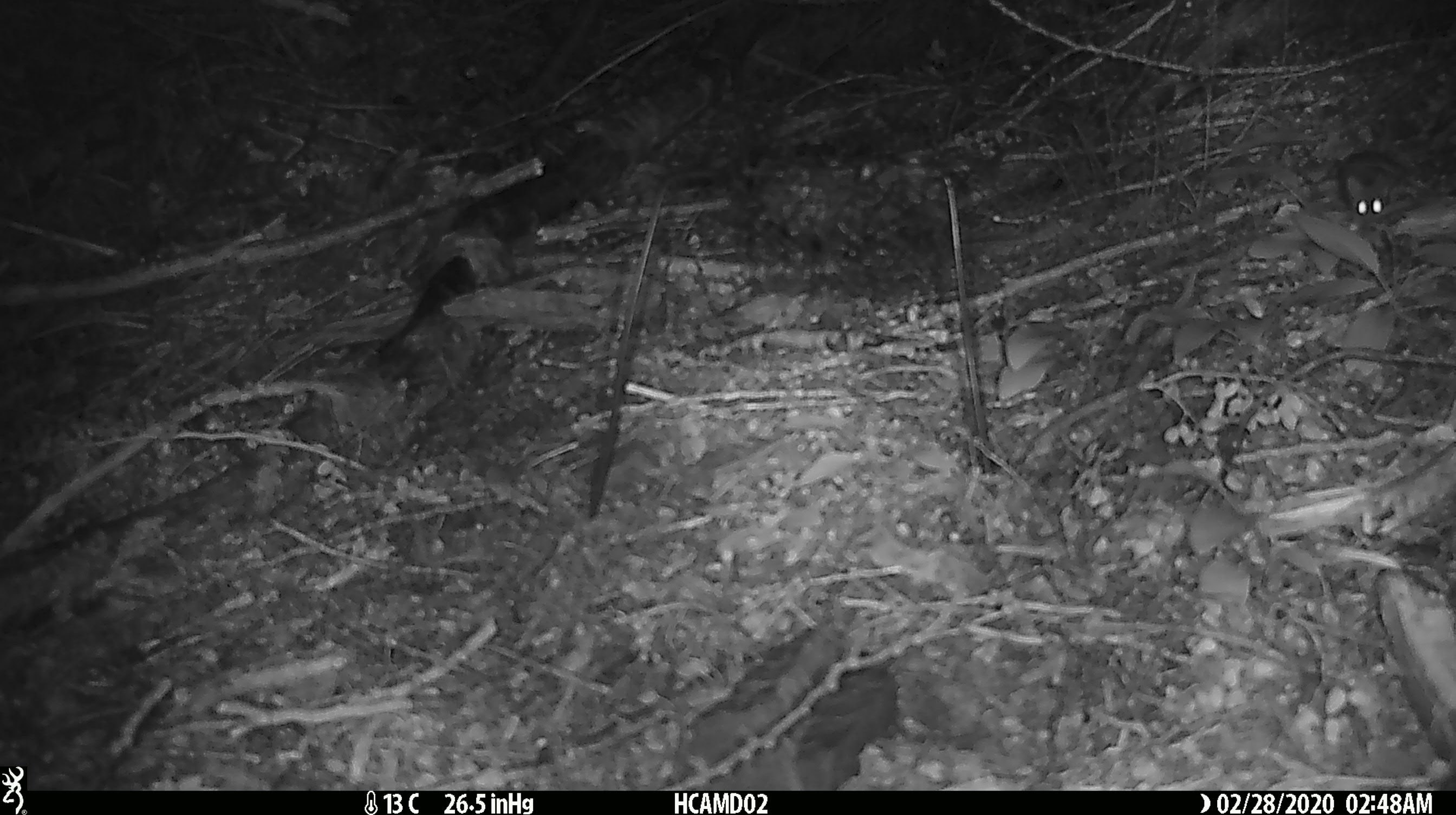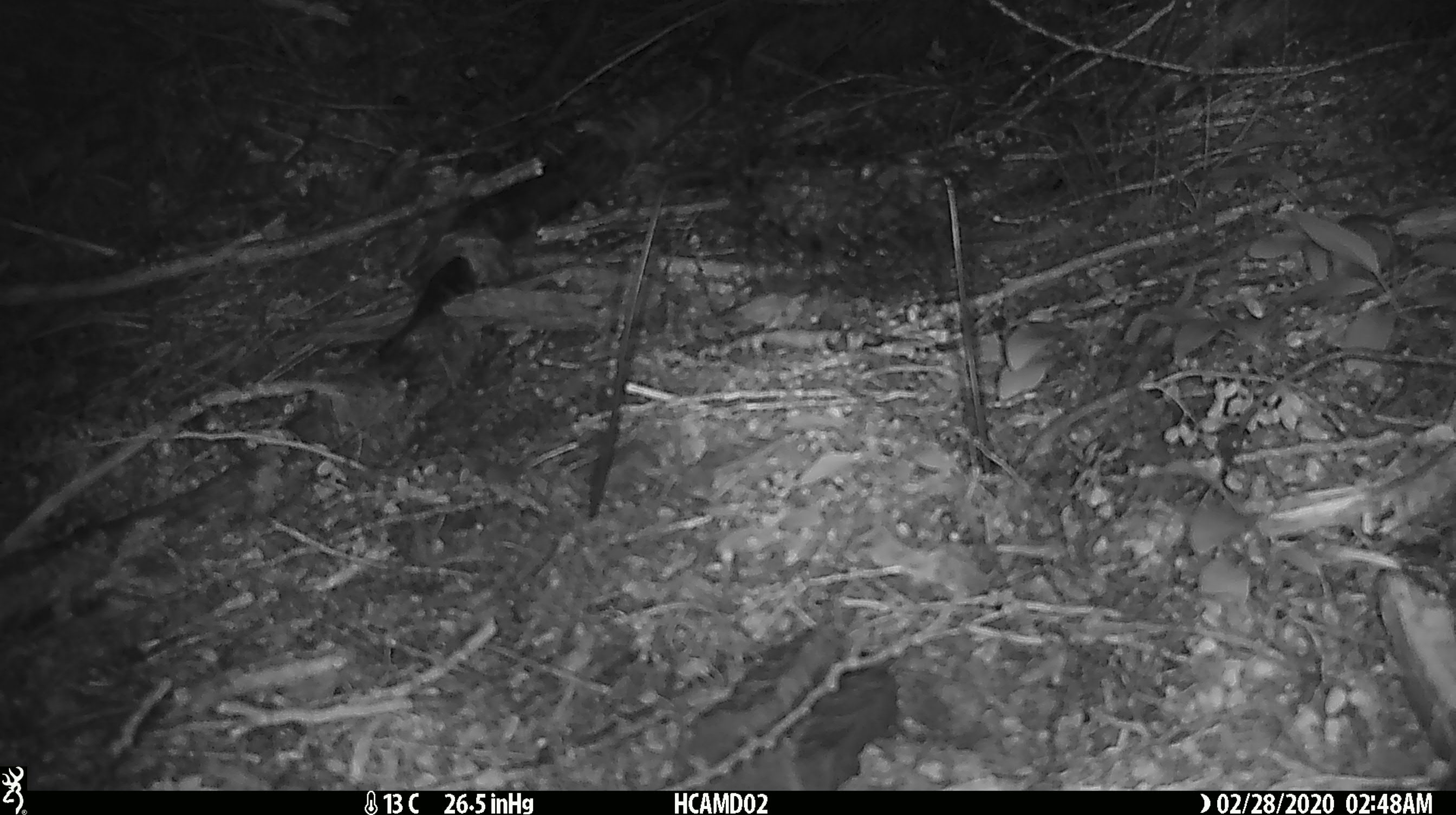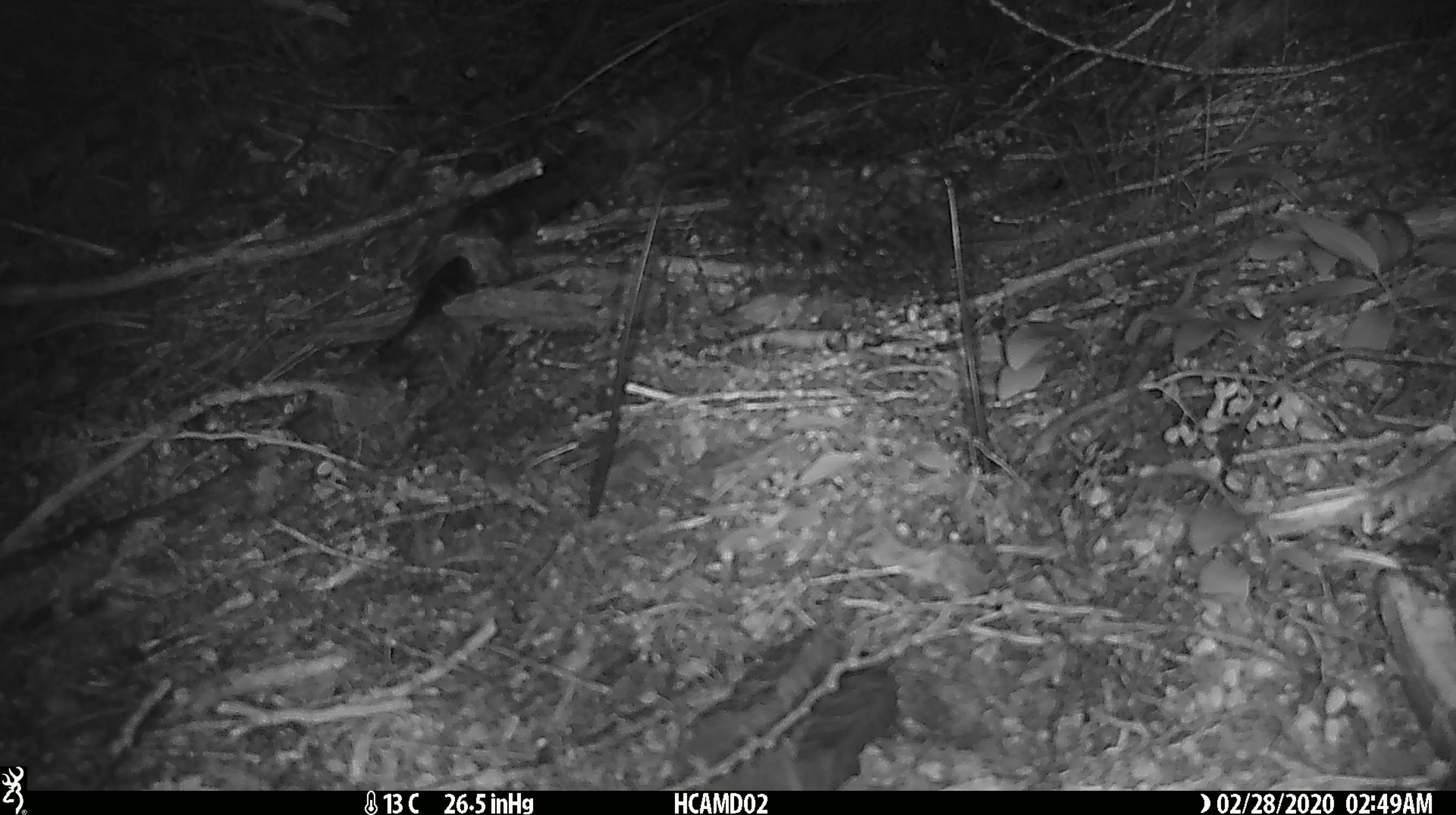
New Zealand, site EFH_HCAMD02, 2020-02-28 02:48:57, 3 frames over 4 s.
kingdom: Animalia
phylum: Chordata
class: Mammalia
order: Rodentia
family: Muridae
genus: Mus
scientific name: Mus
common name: mouse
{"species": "mouse (Mus)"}